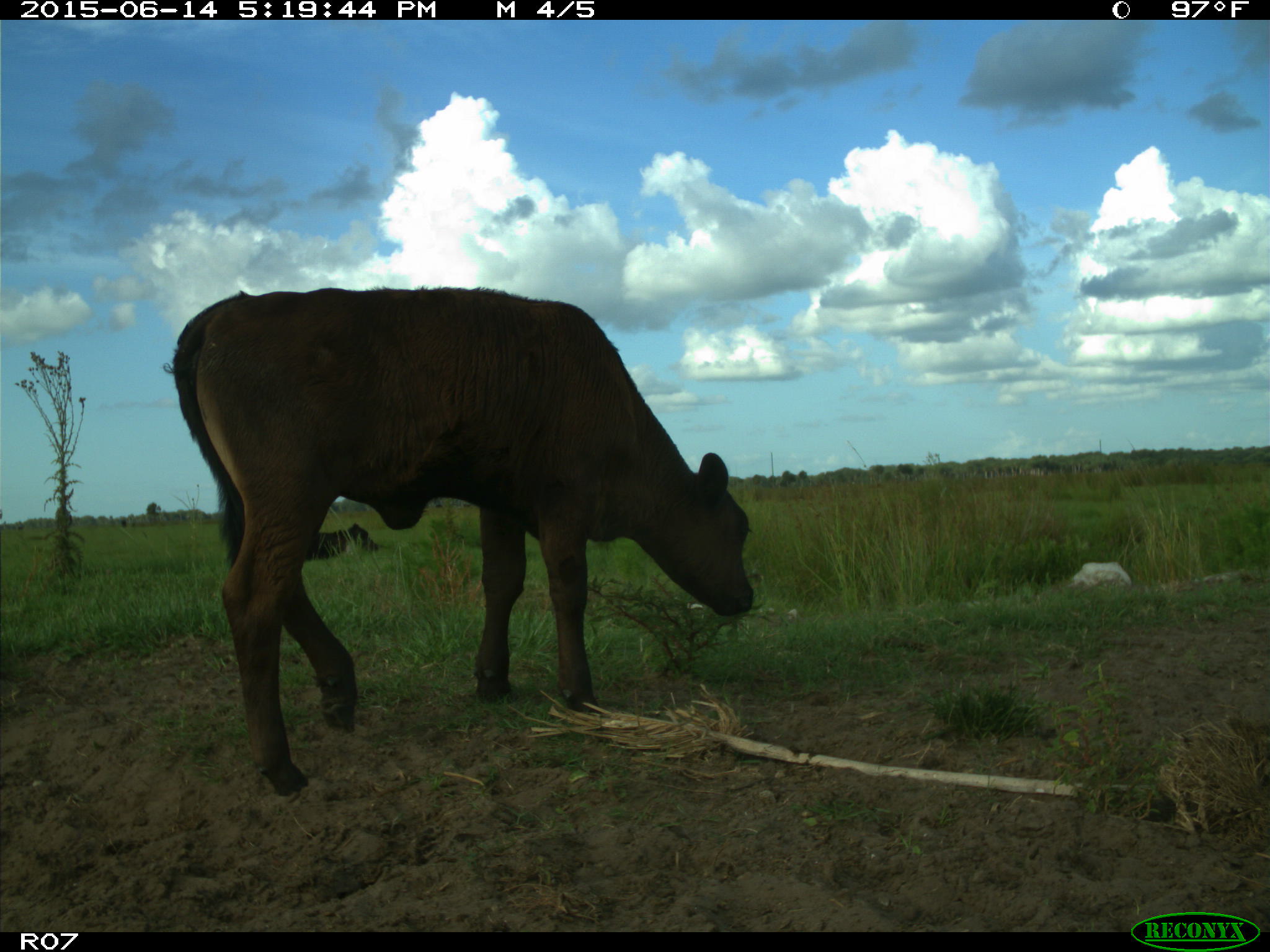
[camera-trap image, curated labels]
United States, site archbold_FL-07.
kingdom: Animalia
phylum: Chordata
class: Mammalia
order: Artiodactyla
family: Bovidae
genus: Bos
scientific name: Bos taurus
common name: domestic cow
Bos taurus (domestic cow).